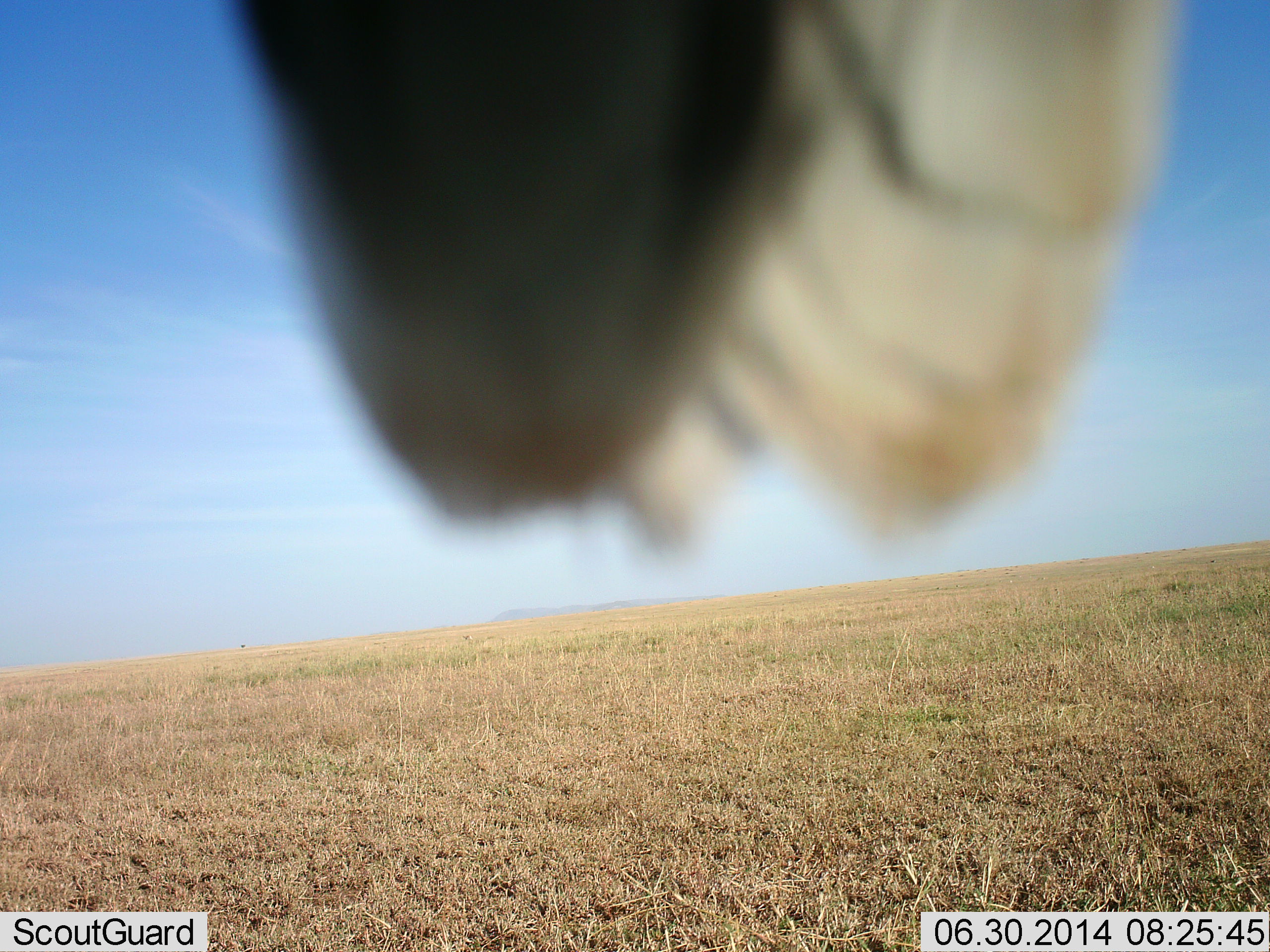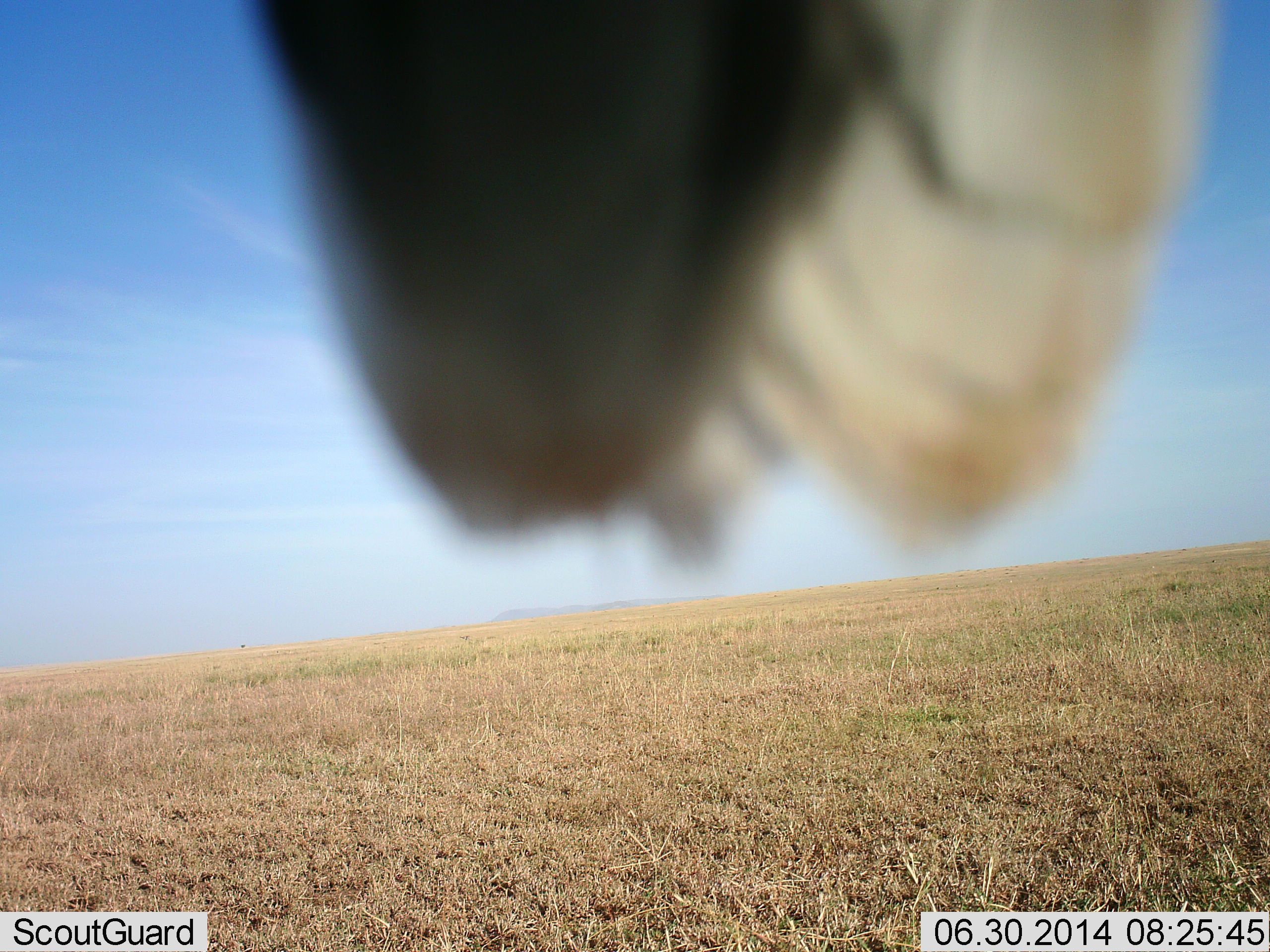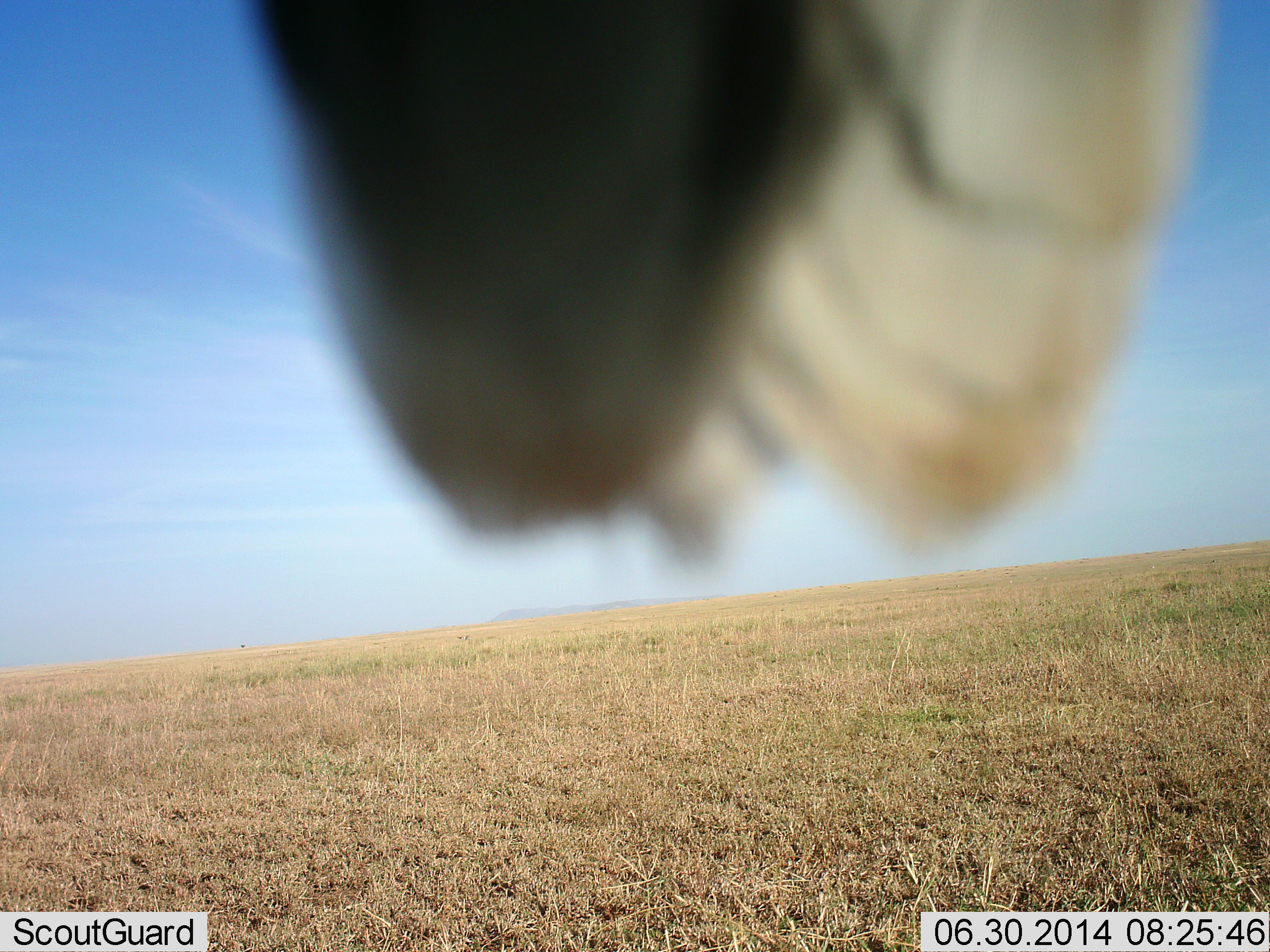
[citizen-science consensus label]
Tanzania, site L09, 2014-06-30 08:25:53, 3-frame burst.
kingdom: Animalia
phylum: Chordata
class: Mammalia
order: Artiodactyla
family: Bovidae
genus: Connochaetes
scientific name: Connochaetes taurinus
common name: blue wildebeest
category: wildebeest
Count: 1.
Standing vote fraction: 100%.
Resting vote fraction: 20%.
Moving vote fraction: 0%.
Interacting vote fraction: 0%.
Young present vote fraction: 0%.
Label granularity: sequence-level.